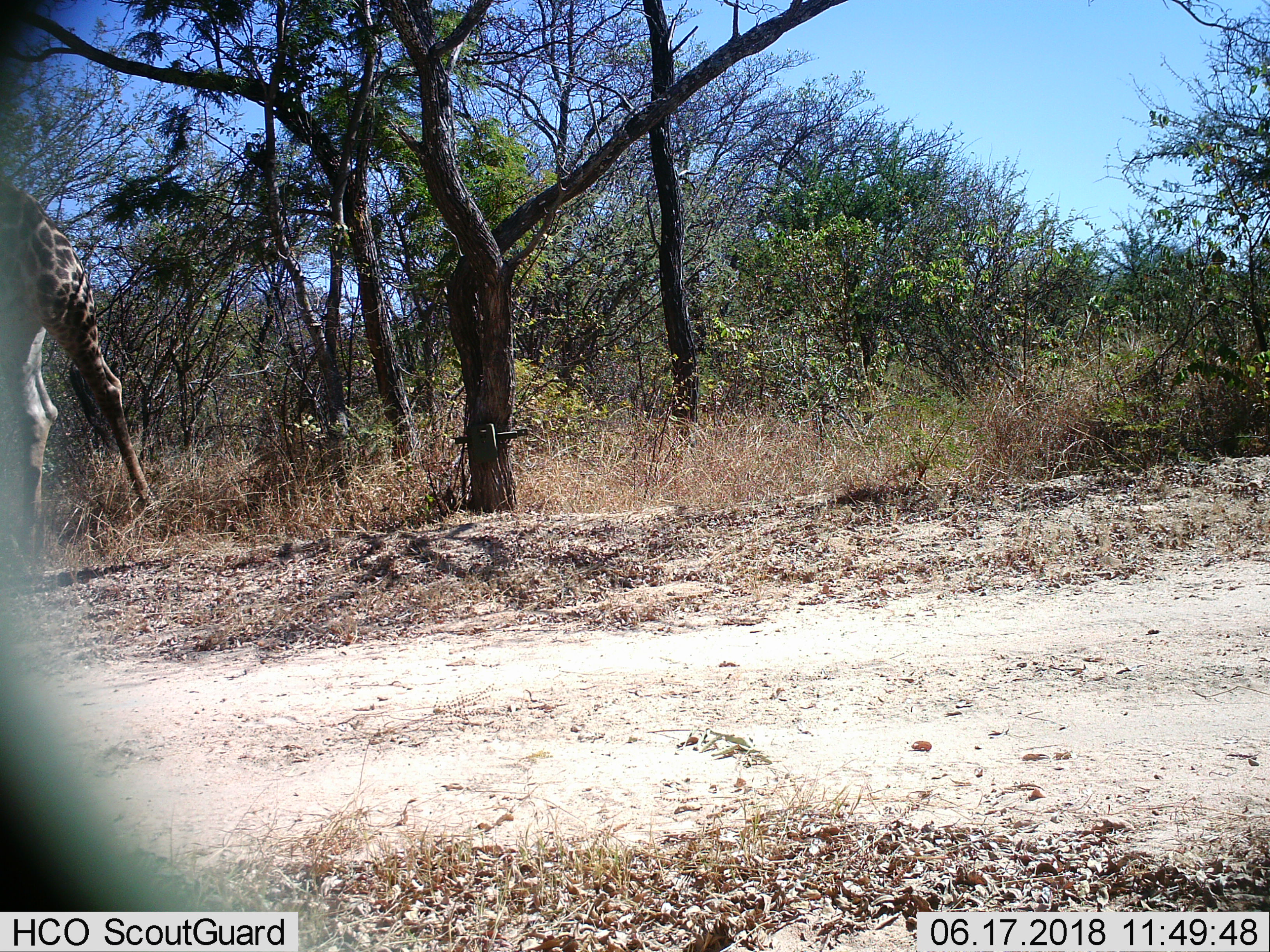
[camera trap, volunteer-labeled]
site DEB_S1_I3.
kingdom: Animalia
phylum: Chordata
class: Mammalia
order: Artiodactyla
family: Giraffidae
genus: Giraffa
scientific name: Giraffa camelopardalis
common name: giraffe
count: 1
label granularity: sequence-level